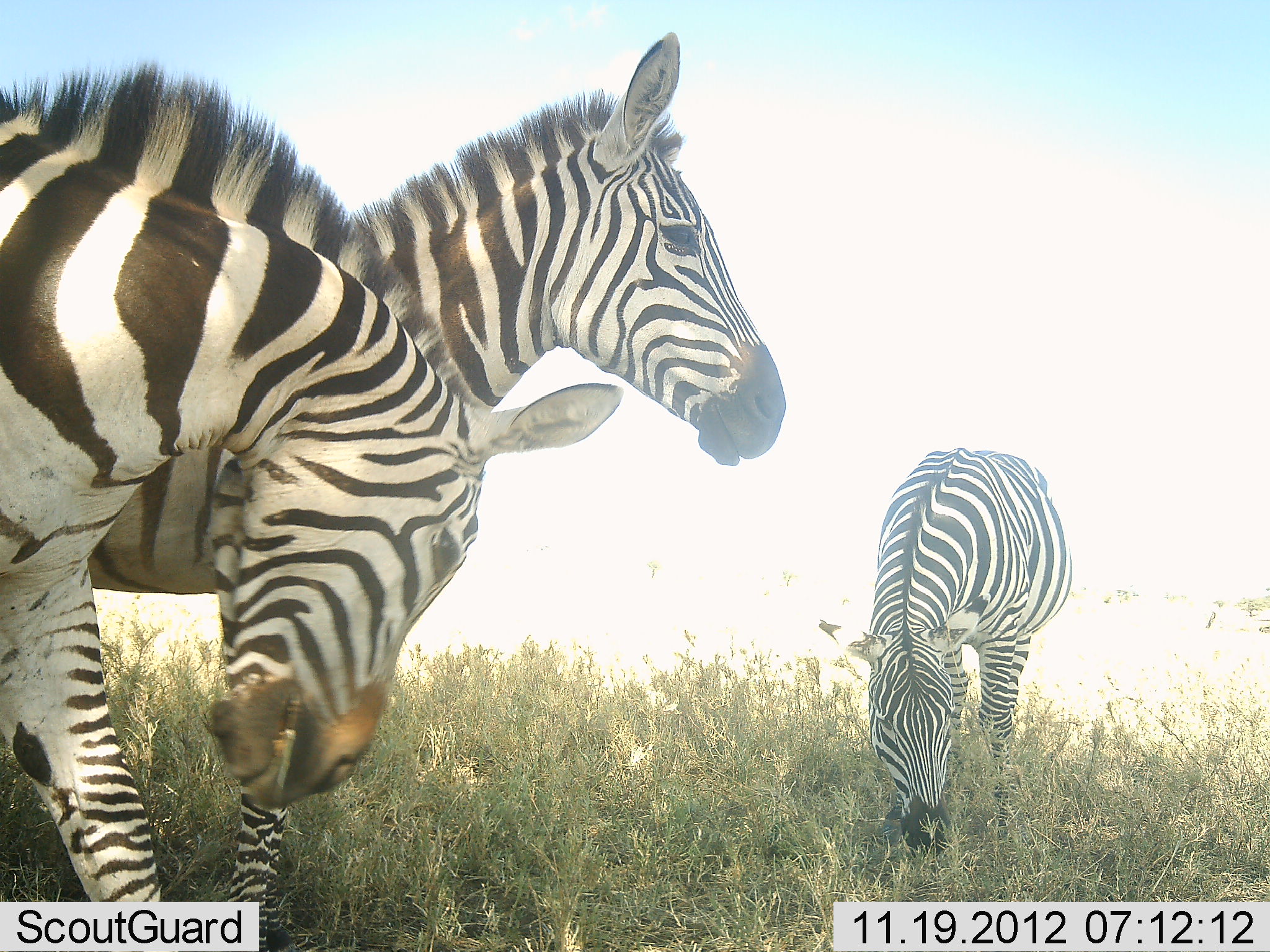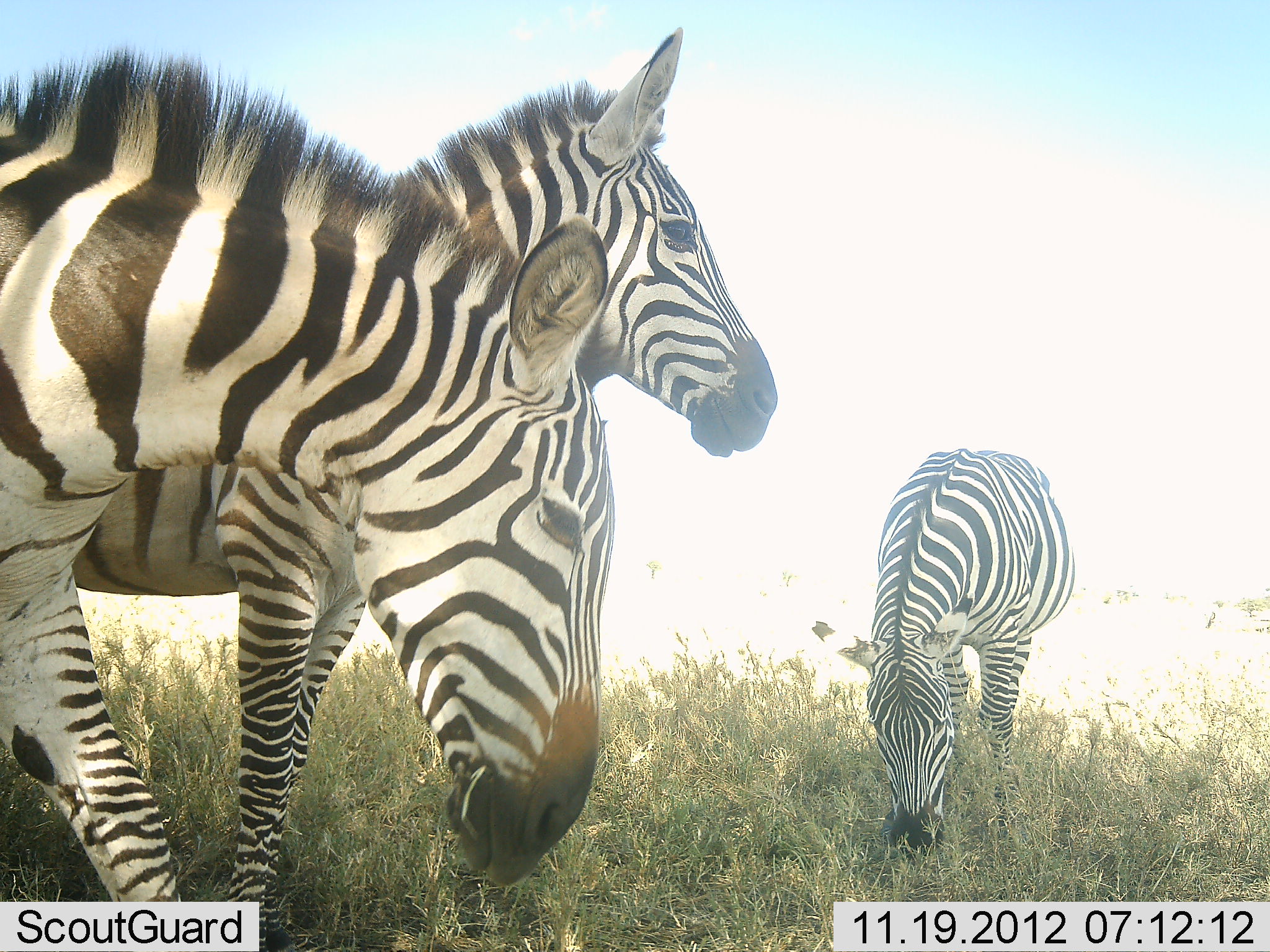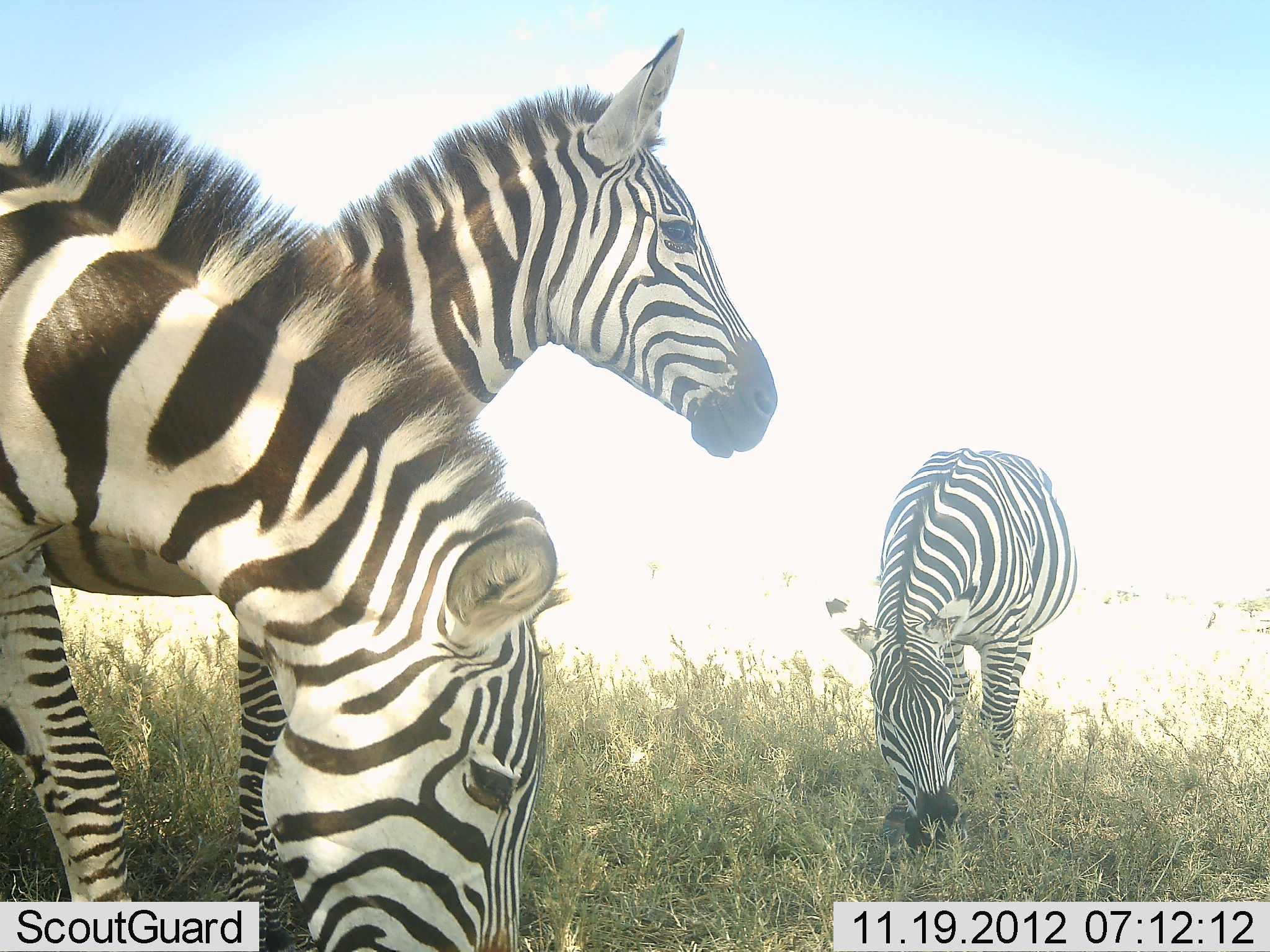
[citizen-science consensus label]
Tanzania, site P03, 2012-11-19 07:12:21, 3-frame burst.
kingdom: Animalia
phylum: Chordata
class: Mammalia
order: Perissodactyla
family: Equidae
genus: Equus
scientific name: Equus quagga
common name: plains zebra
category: zebra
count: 3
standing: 100%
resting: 0%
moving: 0%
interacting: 10%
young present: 0%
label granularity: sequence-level